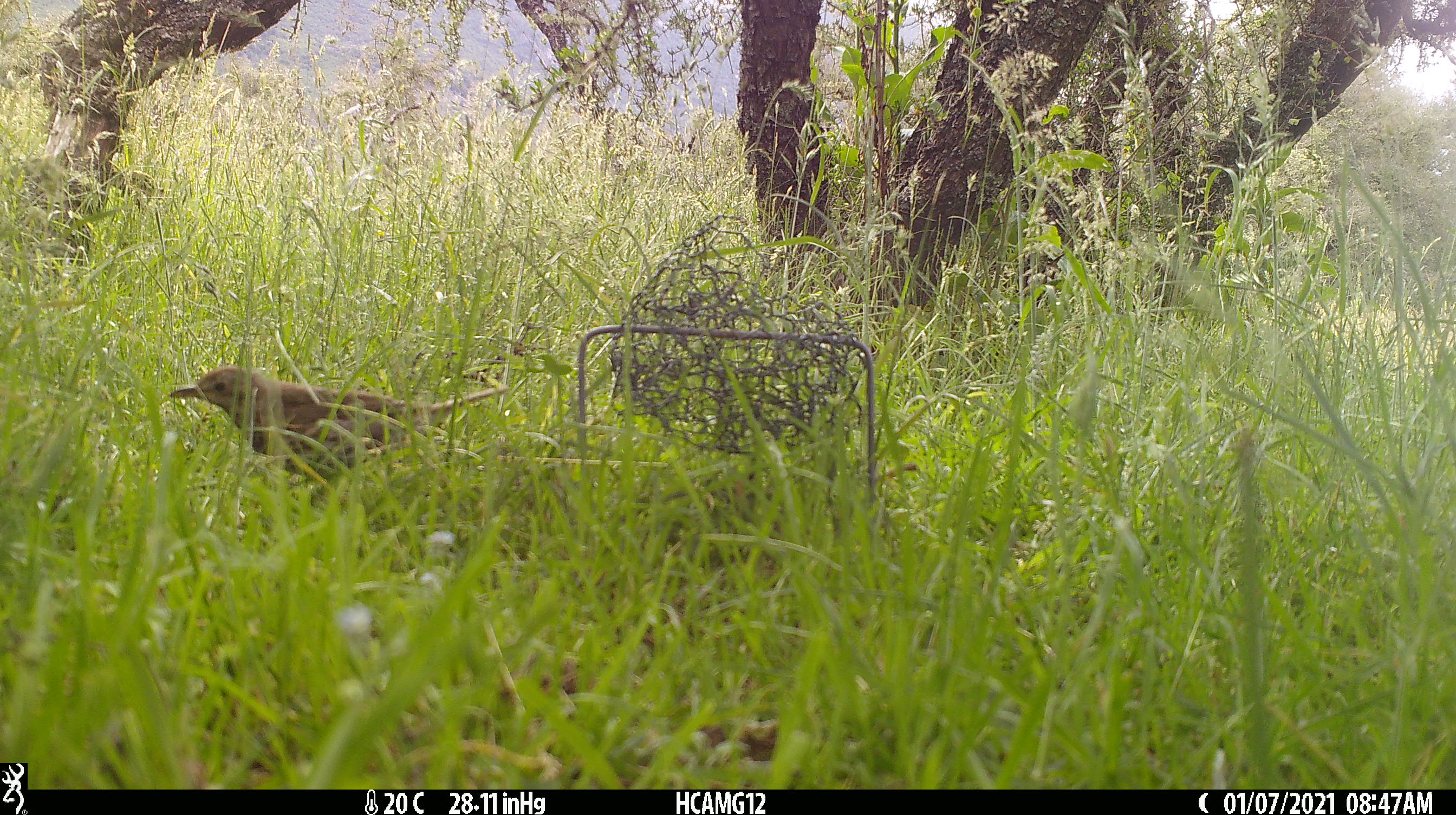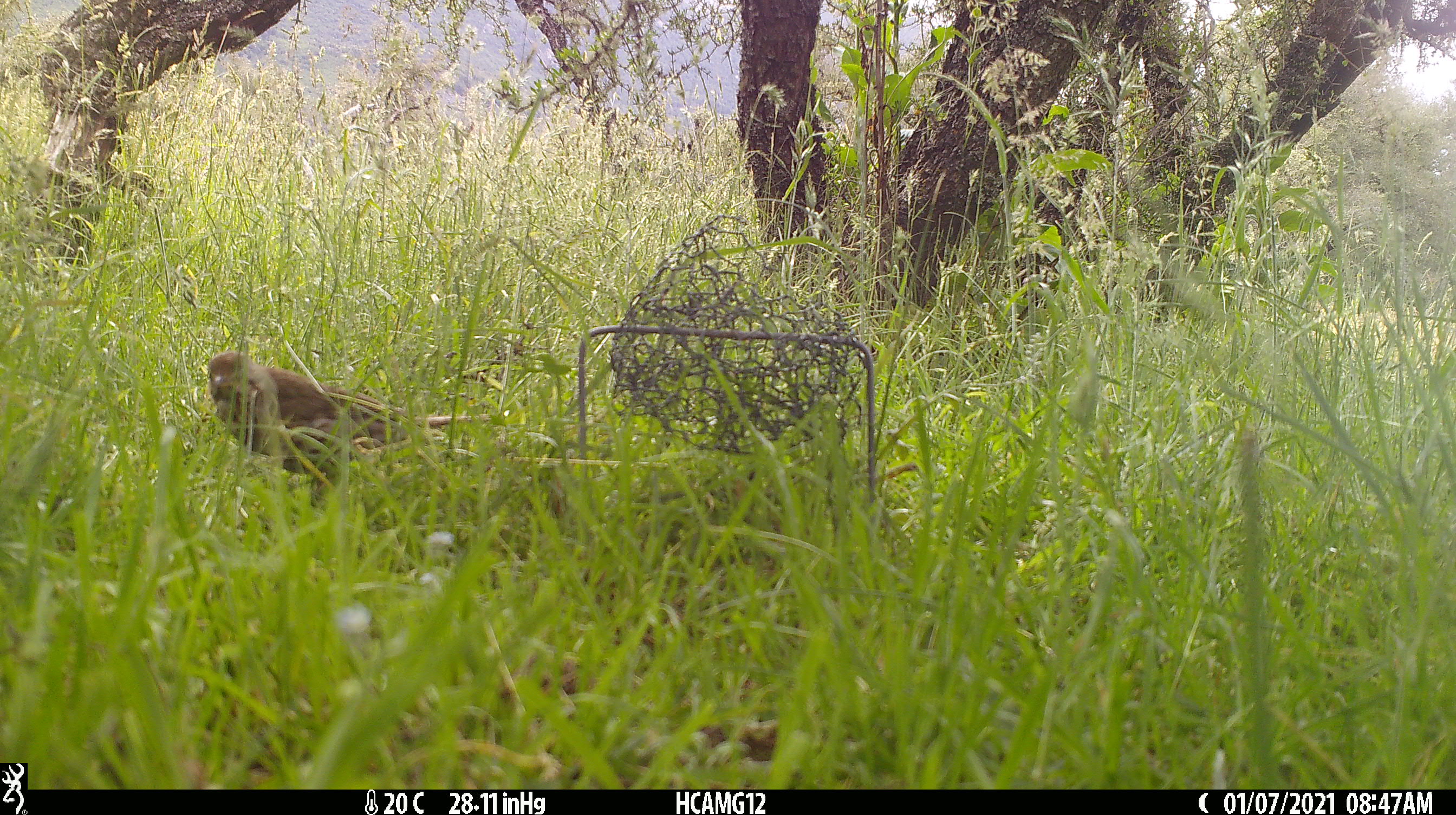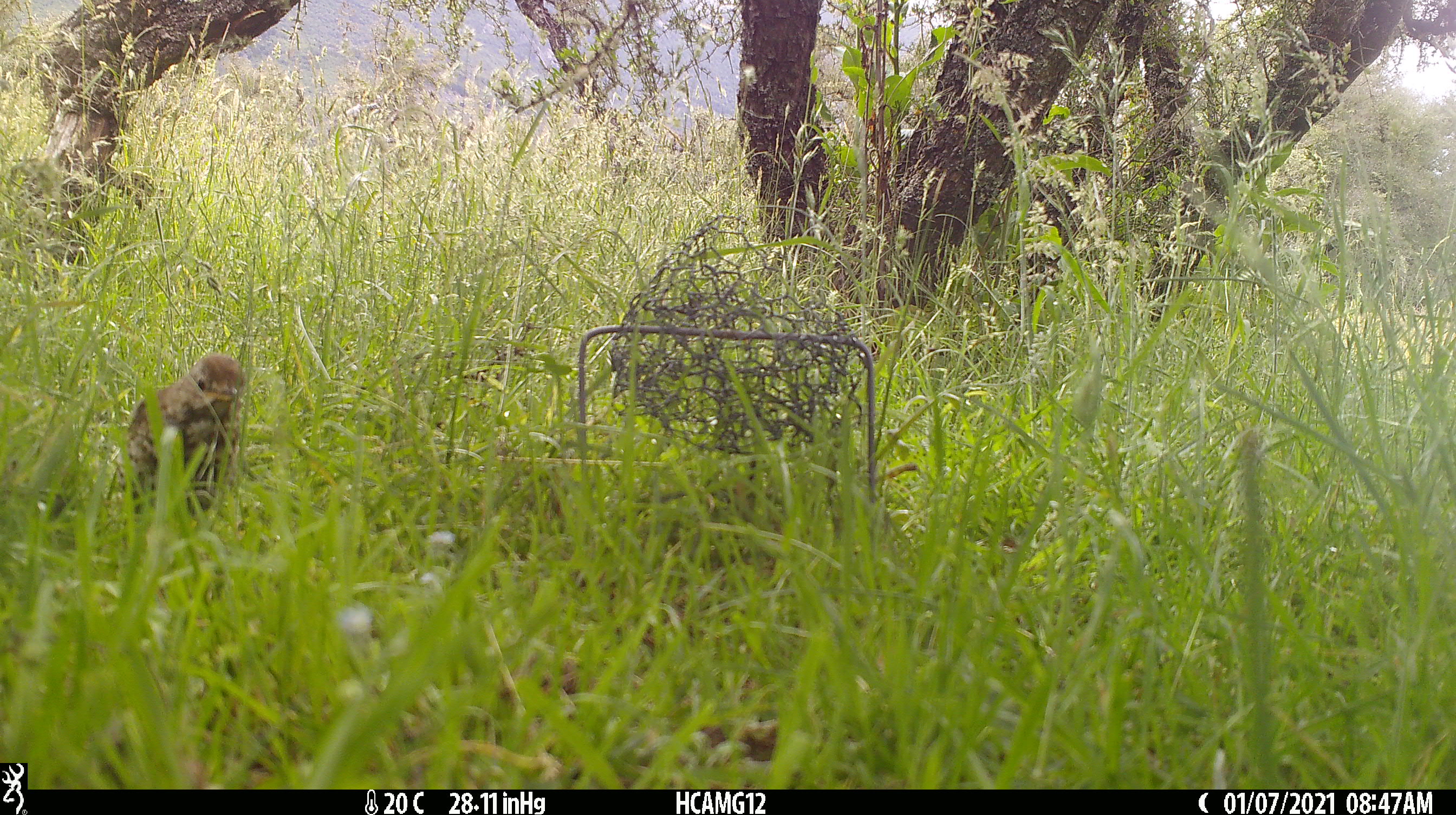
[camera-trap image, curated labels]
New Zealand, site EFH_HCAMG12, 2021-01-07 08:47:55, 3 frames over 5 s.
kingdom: Animalia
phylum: Chordata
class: Aves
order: Passeriformes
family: Turdidae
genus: Turdus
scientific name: Turdus philomelos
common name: song thrush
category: thrush